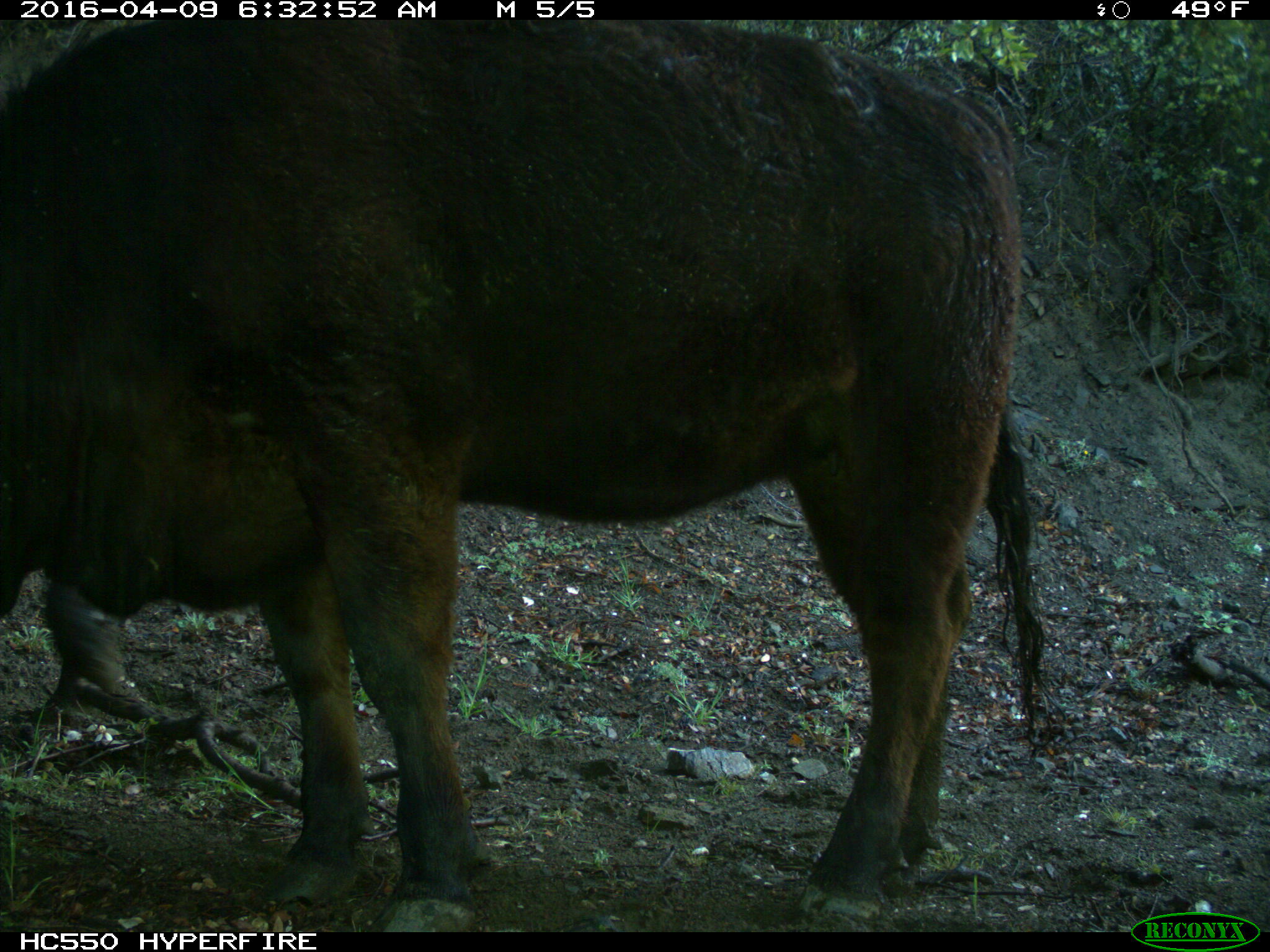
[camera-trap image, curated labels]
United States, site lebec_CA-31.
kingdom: Animalia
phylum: Chordata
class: Mammalia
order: Artiodactyla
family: Bovidae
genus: Bos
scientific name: Bos taurus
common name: domestic cow